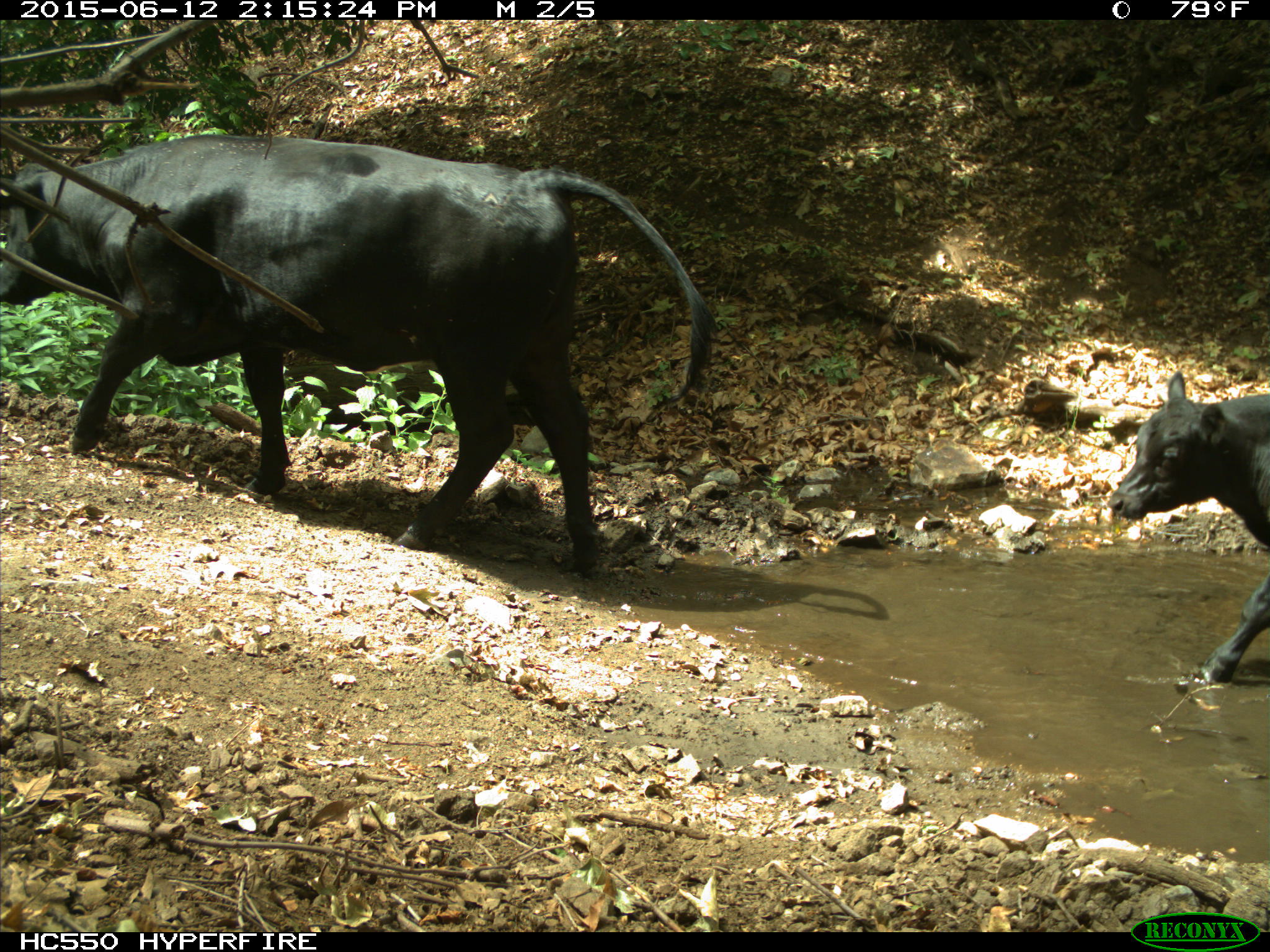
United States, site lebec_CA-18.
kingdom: Animalia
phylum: Chordata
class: Mammalia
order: Artiodactyla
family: Bovidae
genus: Bos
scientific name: Bos taurus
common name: domestic cow